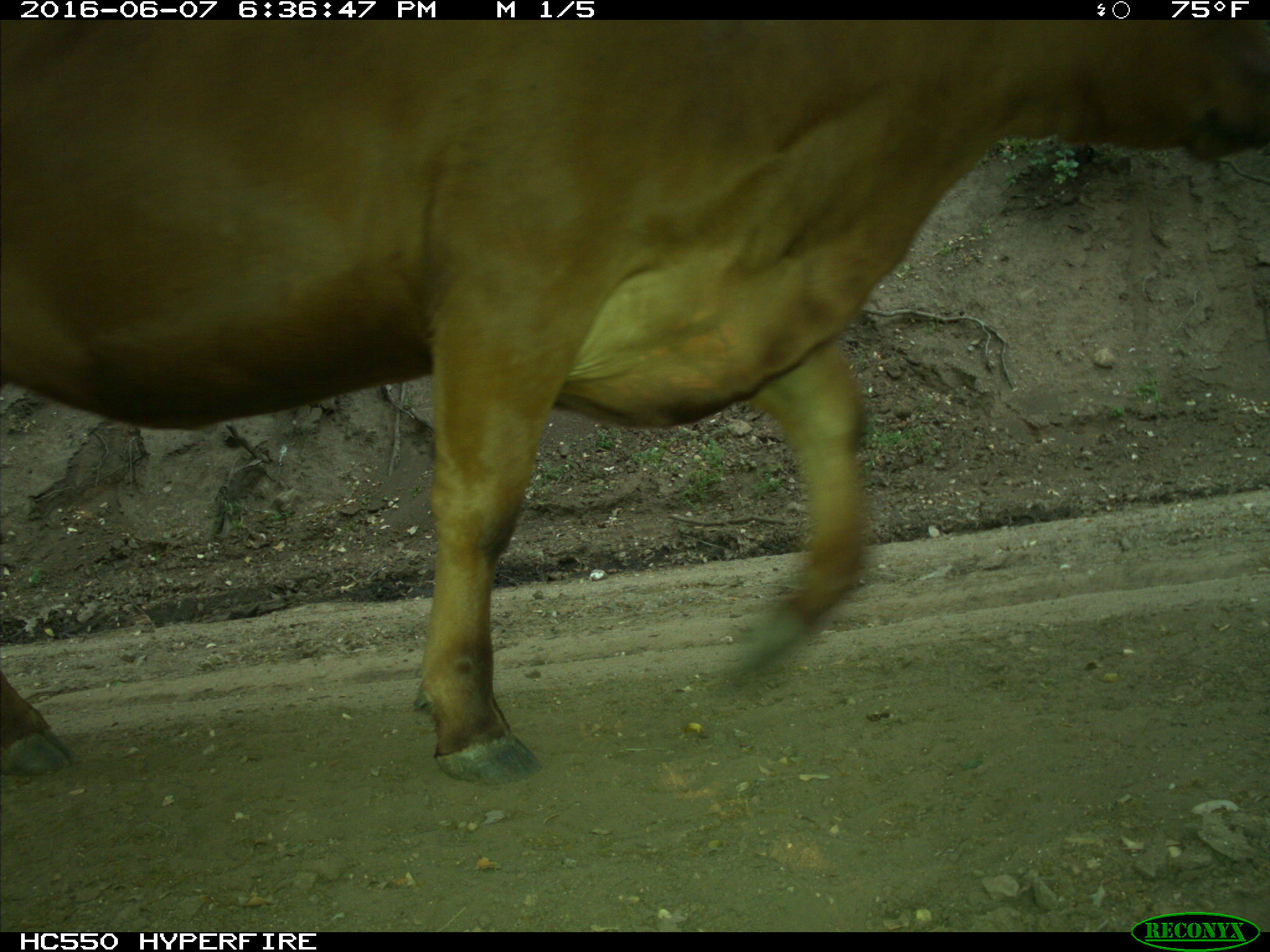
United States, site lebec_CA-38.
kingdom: Animalia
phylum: Chordata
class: Mammalia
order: Artiodactyla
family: Bovidae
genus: Bos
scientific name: Bos taurus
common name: domestic cow